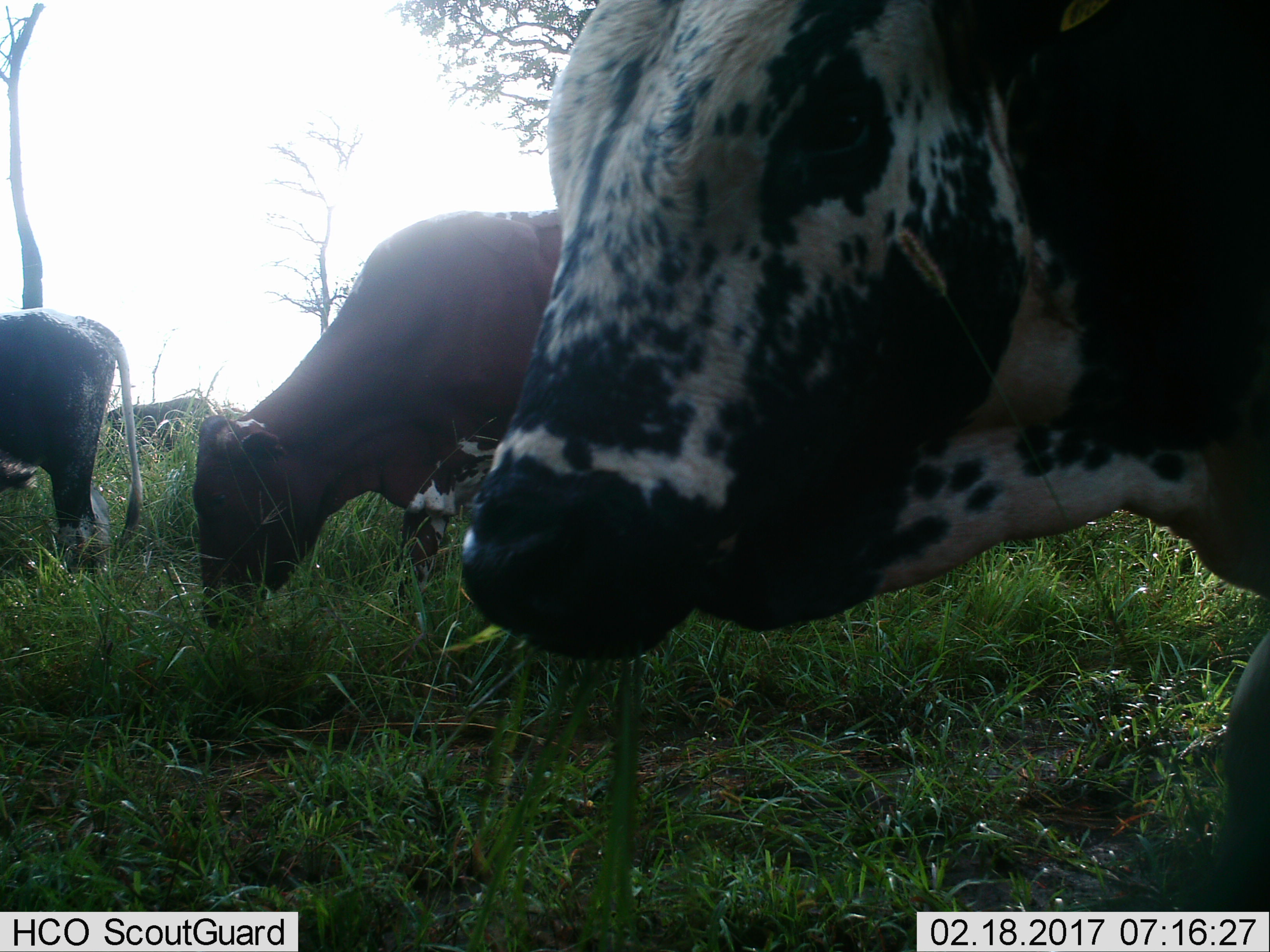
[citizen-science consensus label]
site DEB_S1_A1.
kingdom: Animalia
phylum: Chordata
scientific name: Vertebrata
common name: domestic animal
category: domesticanimal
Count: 4.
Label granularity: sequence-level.